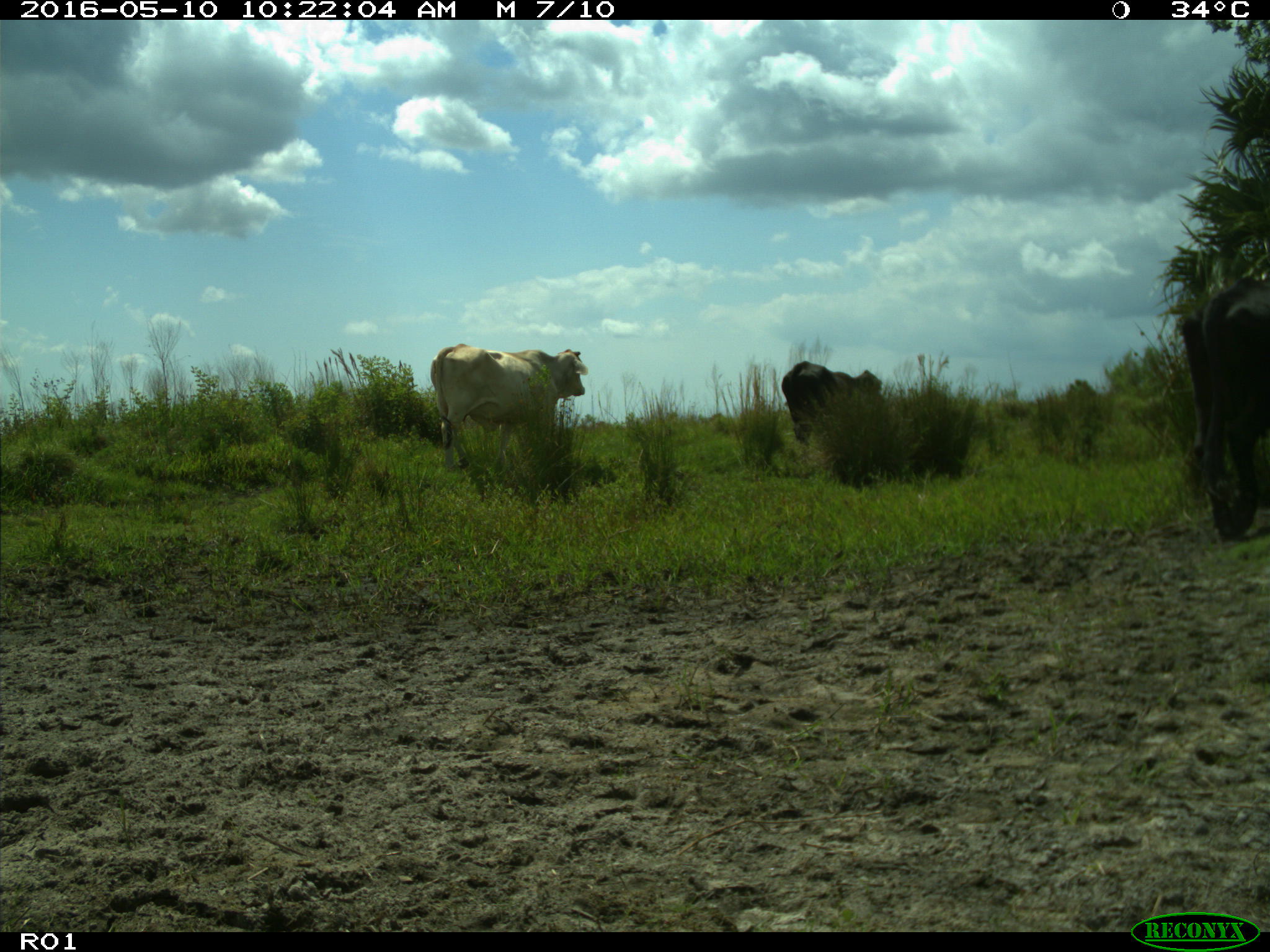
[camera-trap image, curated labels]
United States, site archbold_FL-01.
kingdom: Animalia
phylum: Chordata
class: Mammalia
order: Artiodactyla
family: Bovidae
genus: Bos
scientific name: Bos taurus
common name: domestic cow